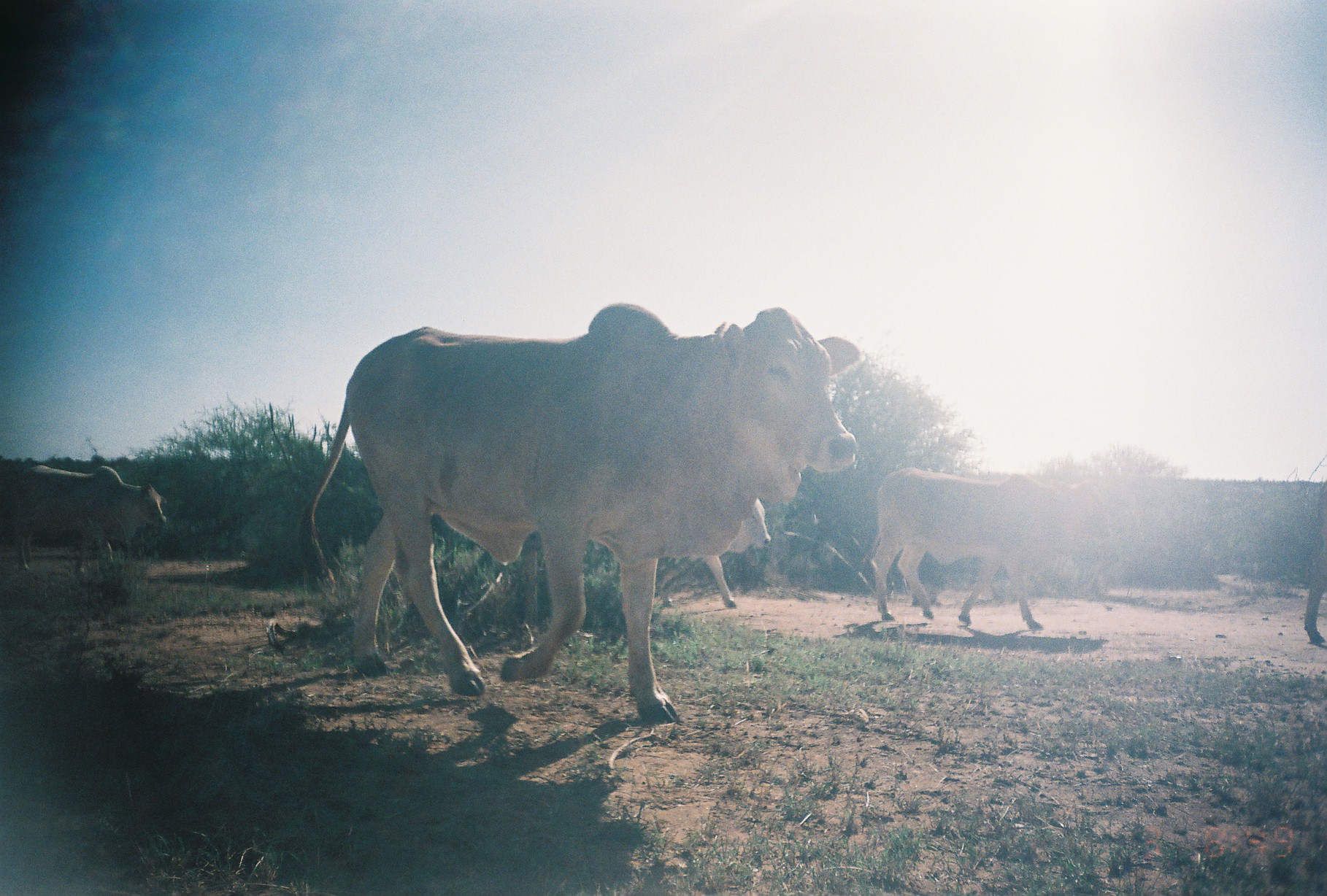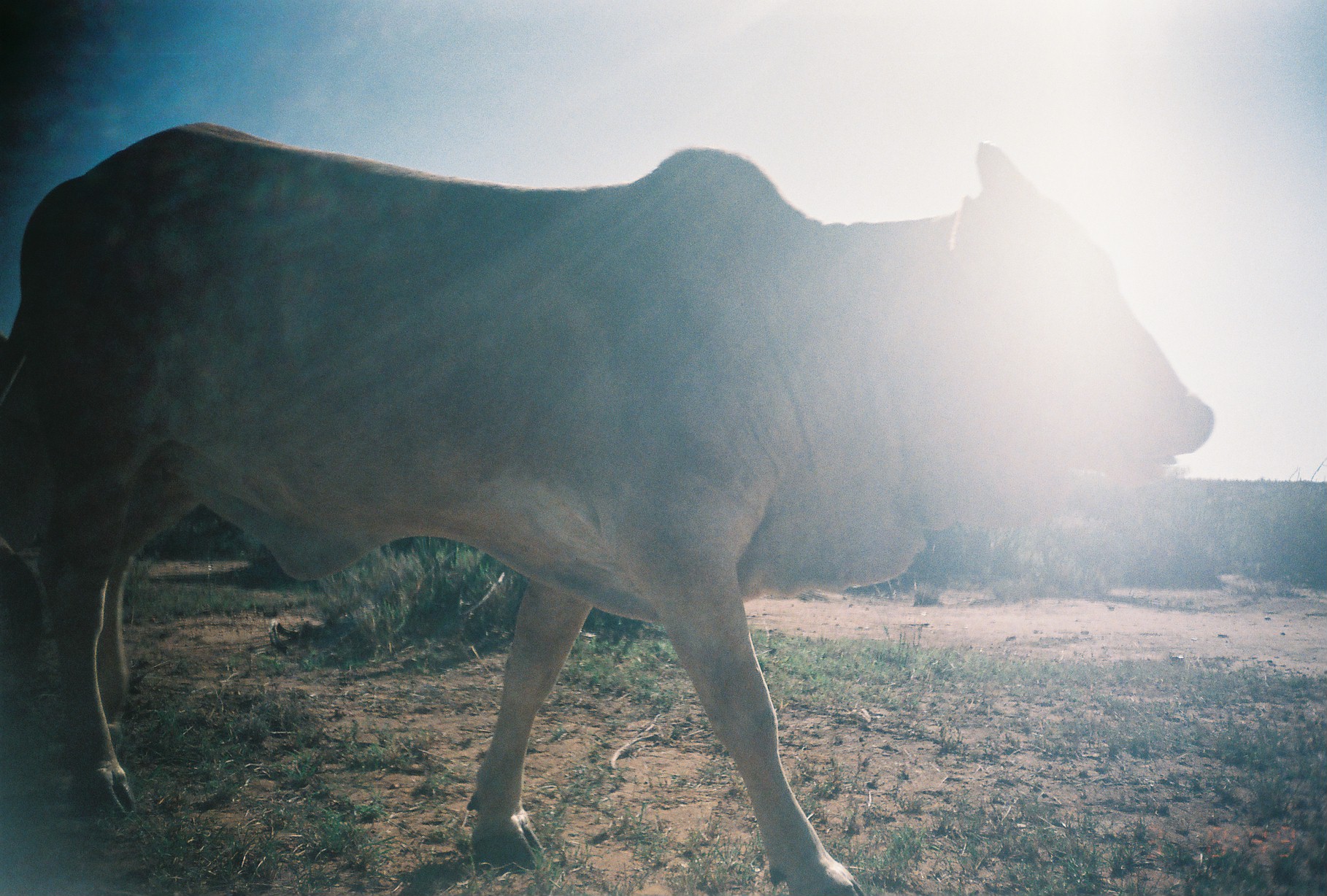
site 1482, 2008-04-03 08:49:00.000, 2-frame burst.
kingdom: Animalia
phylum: Chordata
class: Mammalia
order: Artiodactyla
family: Bovidae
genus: Bos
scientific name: Bos taurus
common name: domestic cattle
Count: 5.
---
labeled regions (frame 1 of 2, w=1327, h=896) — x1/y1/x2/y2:
bos taurus: 306/299/859/724; 869/465/1112/630; 0/465/166/580; 660/498/771/607; 1302/479/1327/651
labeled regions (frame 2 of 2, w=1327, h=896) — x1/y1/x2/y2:
bos taurus: 0/116/1214/895